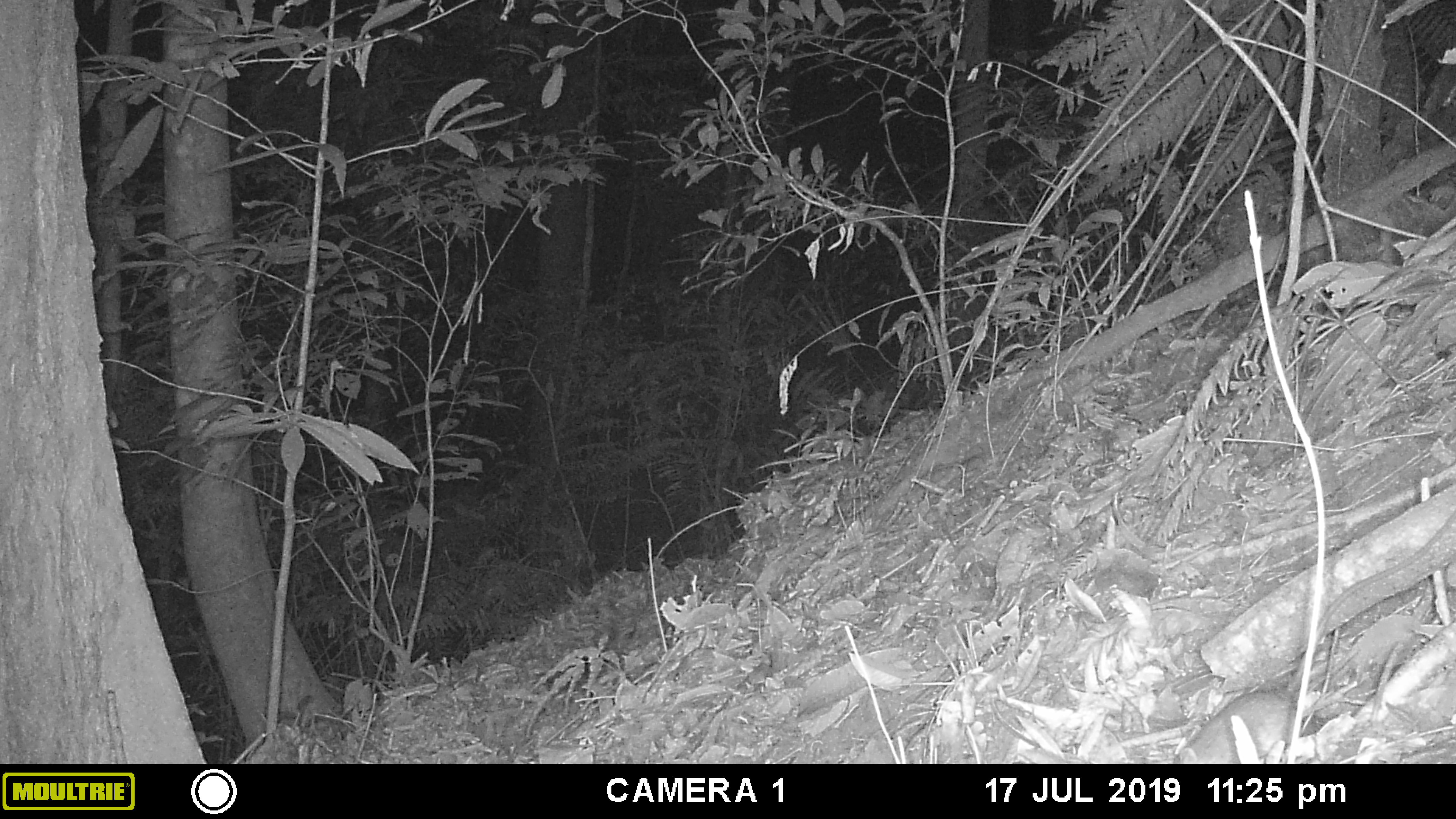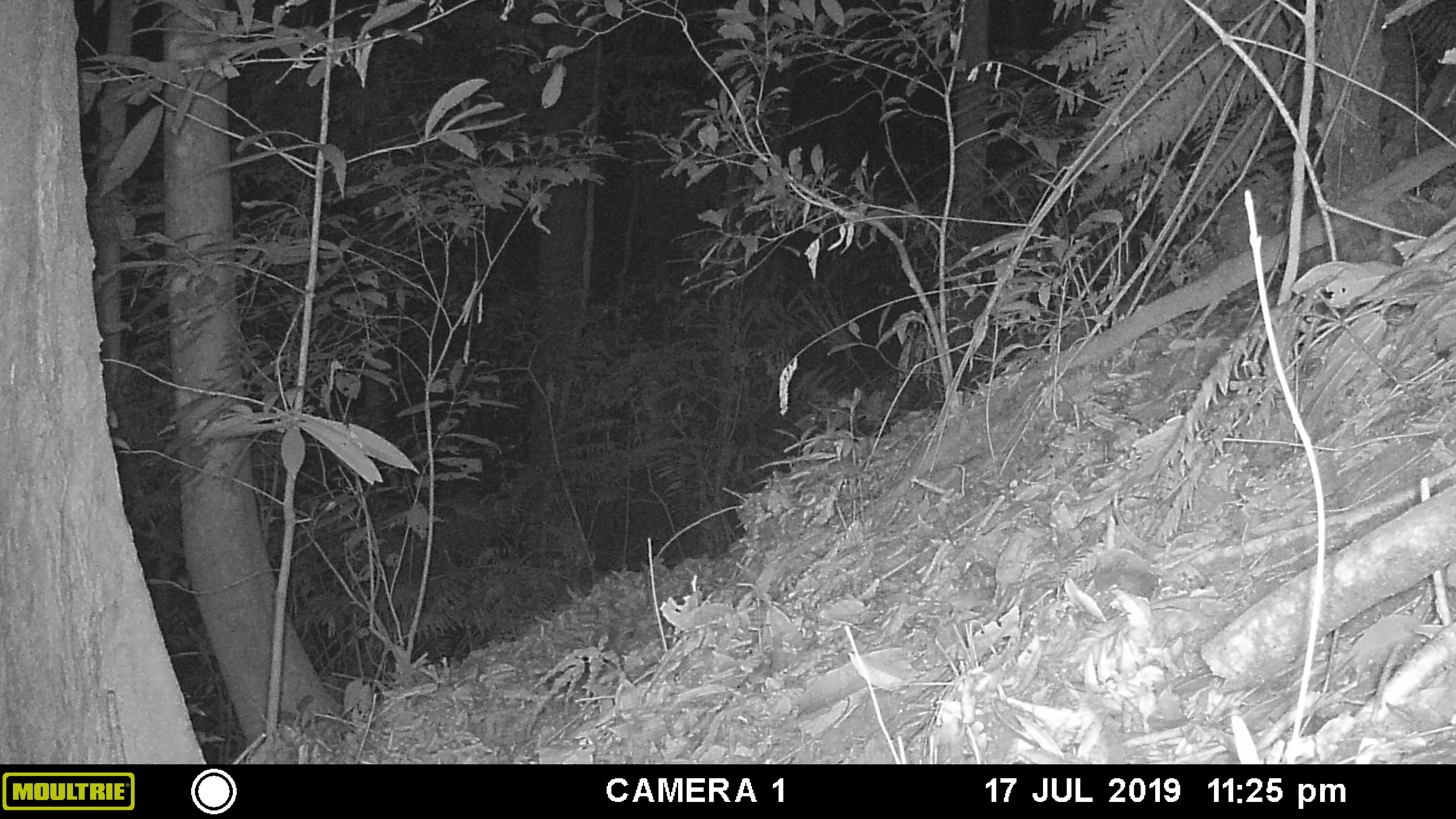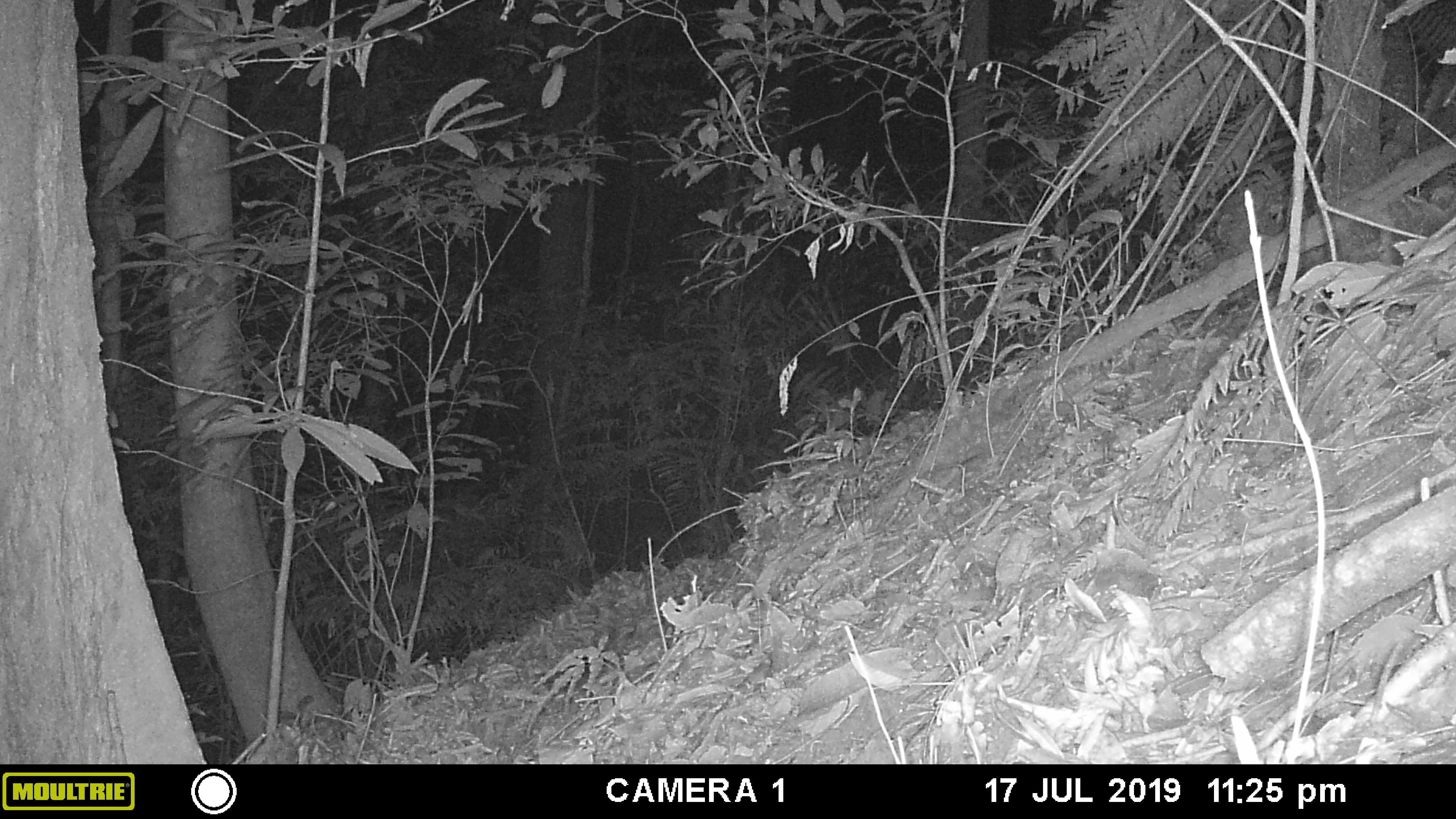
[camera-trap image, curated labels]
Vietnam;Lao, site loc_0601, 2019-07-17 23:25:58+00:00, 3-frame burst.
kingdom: Animalia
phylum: Chordata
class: Mammalia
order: Rodentia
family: Muridae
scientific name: Muridae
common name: old-world mice and rats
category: unidentified murid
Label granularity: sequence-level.